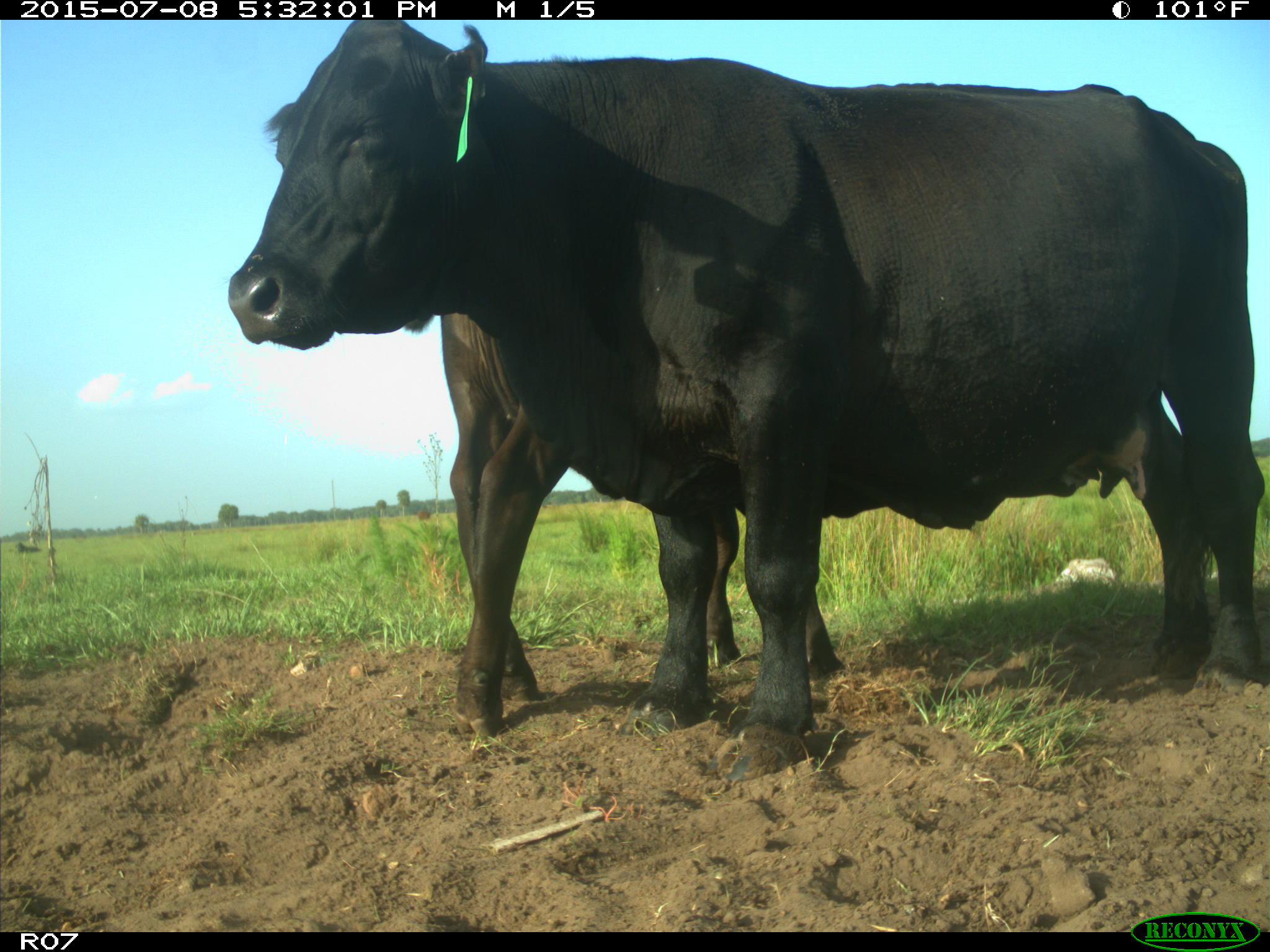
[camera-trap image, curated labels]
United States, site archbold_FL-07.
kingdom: Animalia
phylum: Chordata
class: Mammalia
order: Artiodactyla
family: Bovidae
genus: Bos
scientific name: Bos taurus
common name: domestic cow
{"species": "Bos taurus (domestic cow)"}